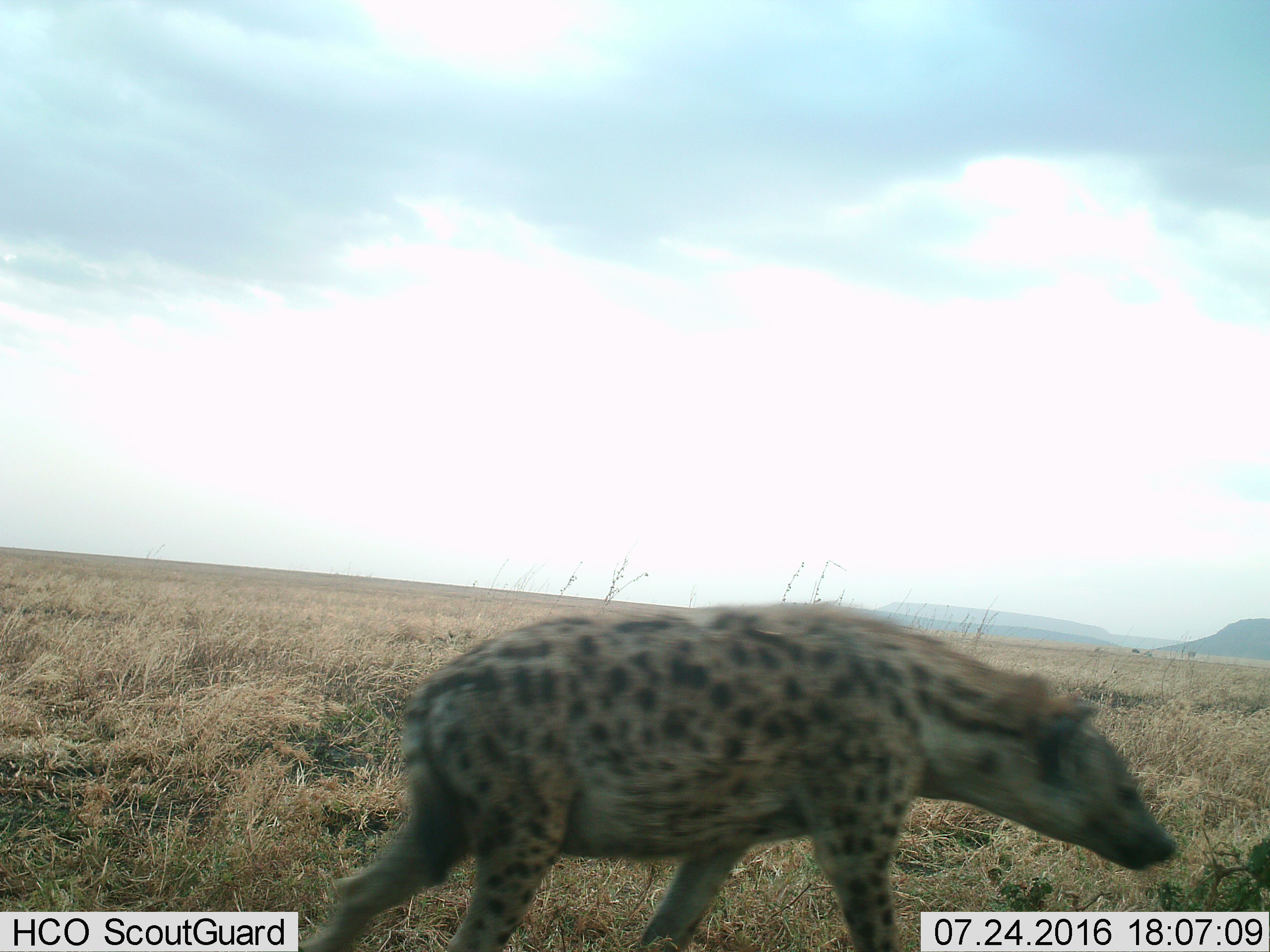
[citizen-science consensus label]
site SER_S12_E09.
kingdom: Animalia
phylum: Chordata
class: Mammalia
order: Carnivora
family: Hyaenidae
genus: Crocuta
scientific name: Crocuta crocuta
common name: spotted hyena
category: hyenaspotted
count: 1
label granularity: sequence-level